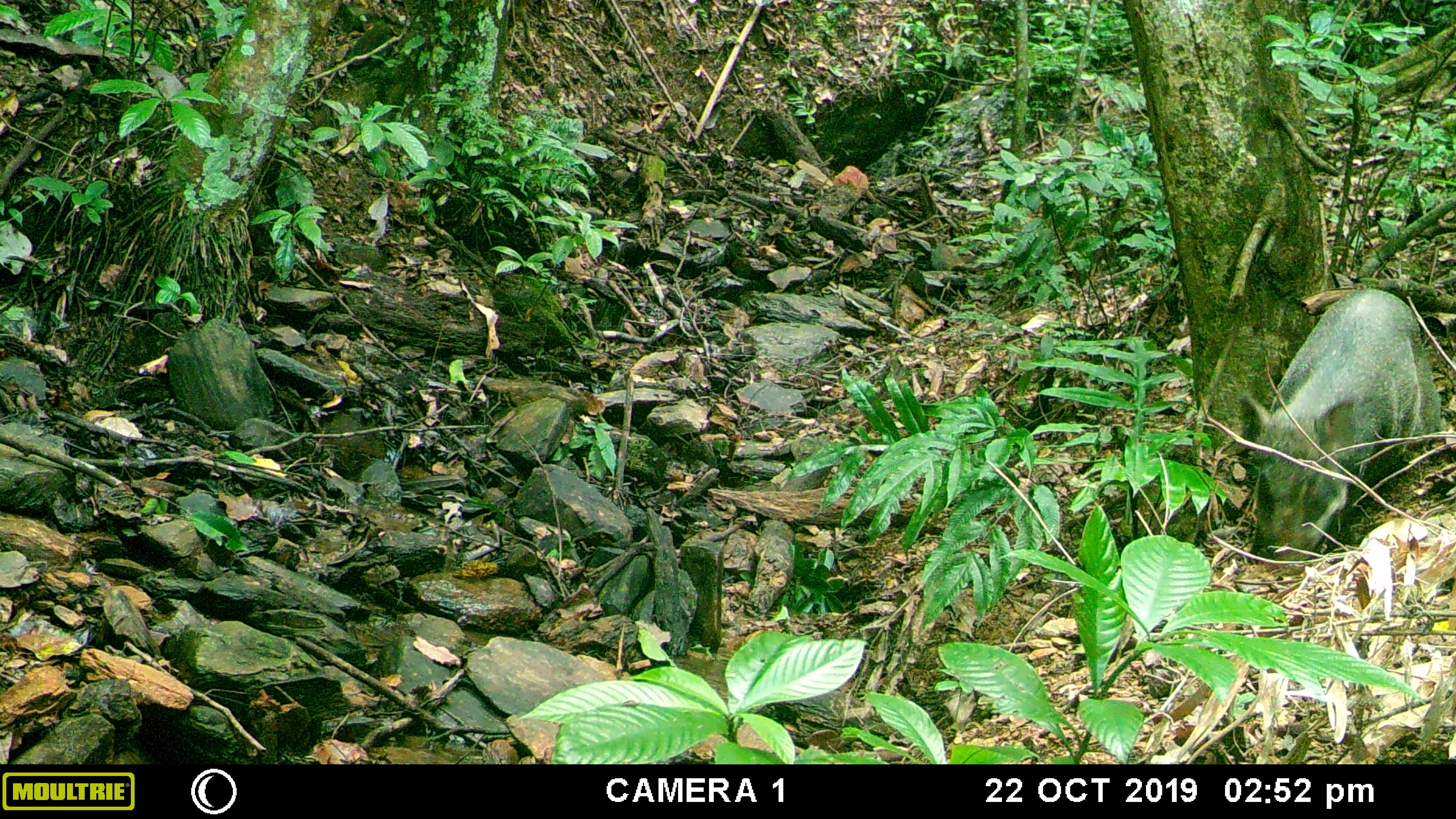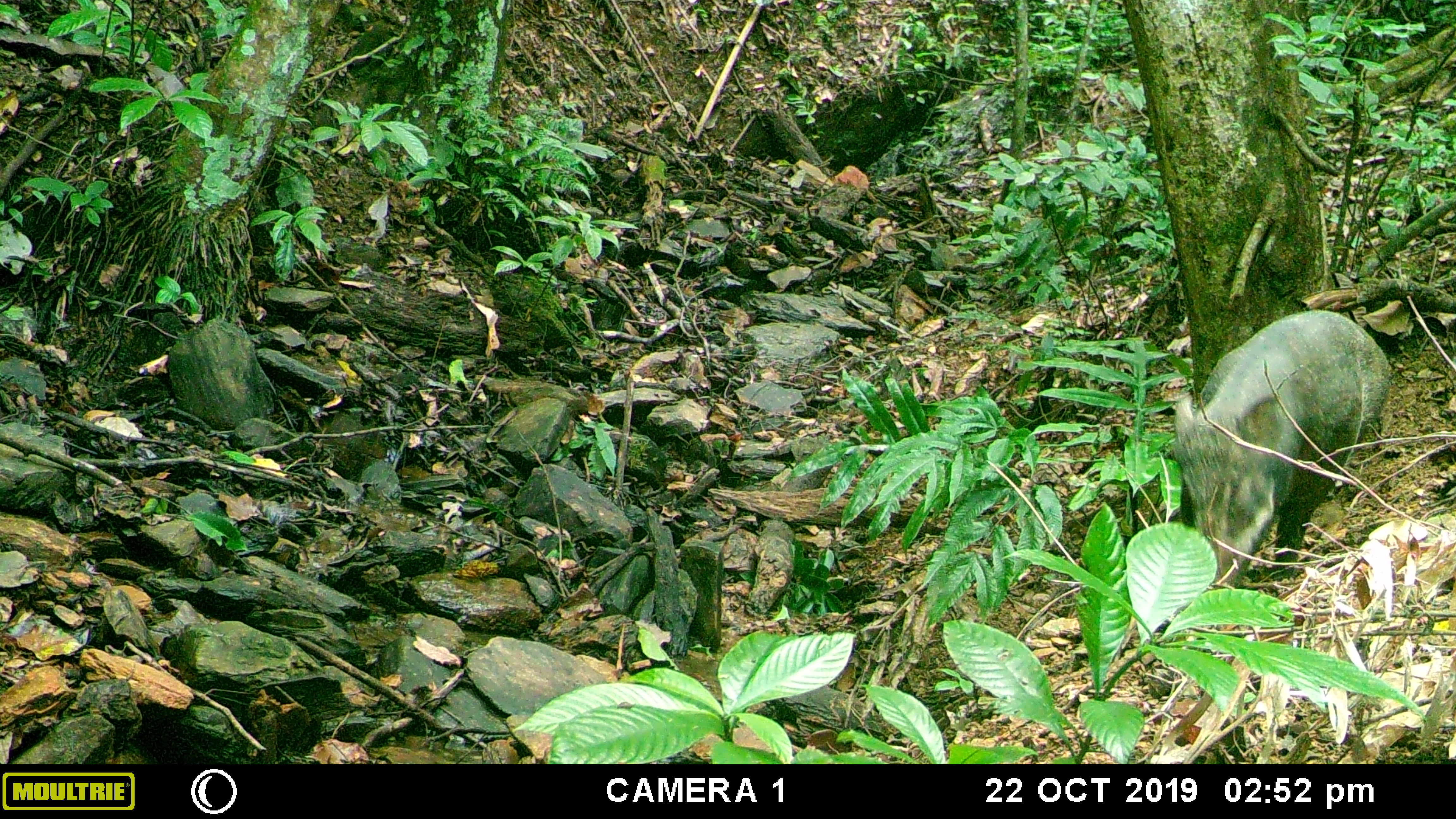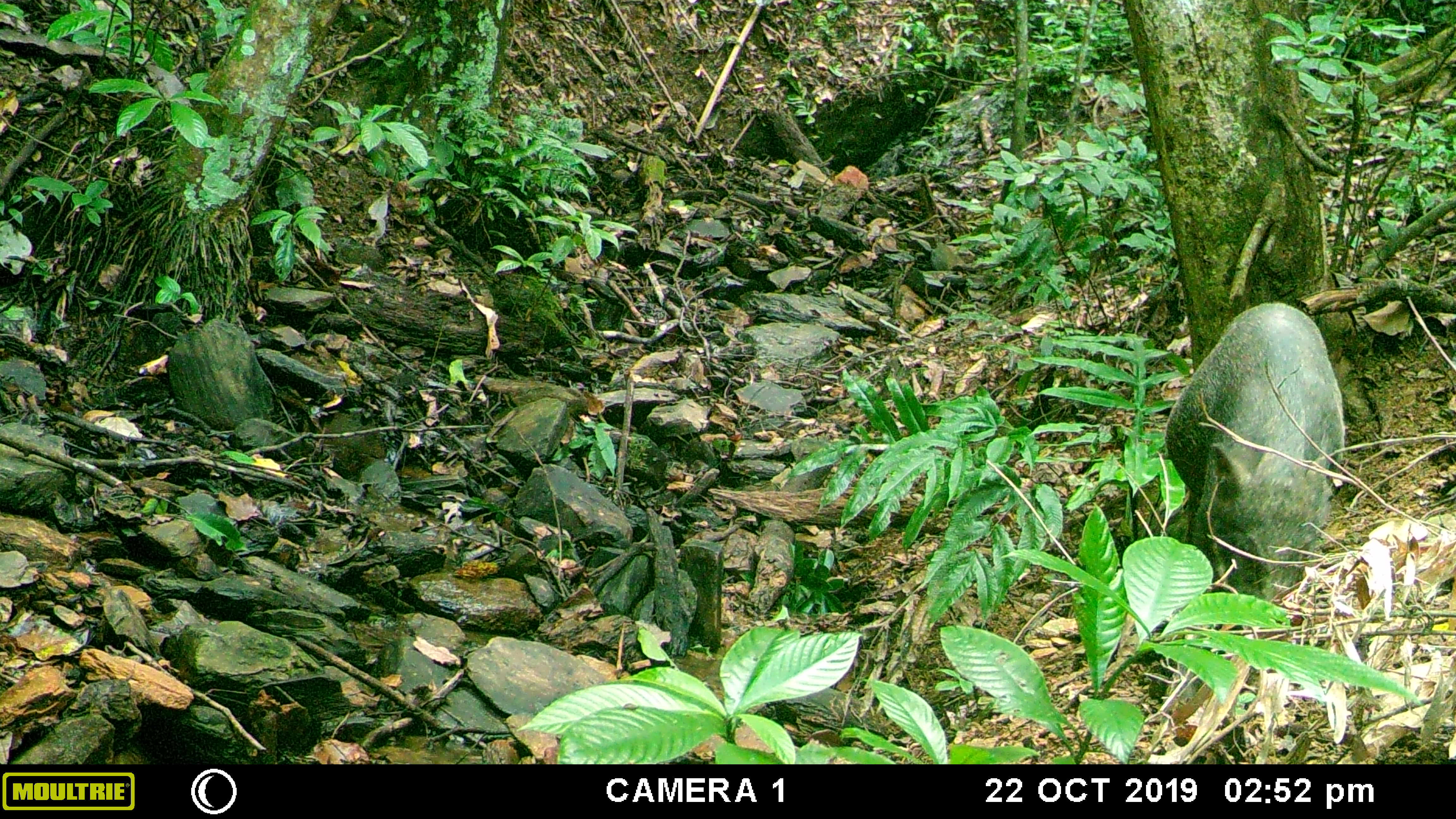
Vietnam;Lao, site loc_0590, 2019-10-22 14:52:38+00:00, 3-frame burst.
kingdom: Animalia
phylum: Chordata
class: Mammalia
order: Artiodactyla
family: Suidae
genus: Sus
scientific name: Sus scrofa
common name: eurasian wild pig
Eurasian wild pig (Sus scrofa). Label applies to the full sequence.